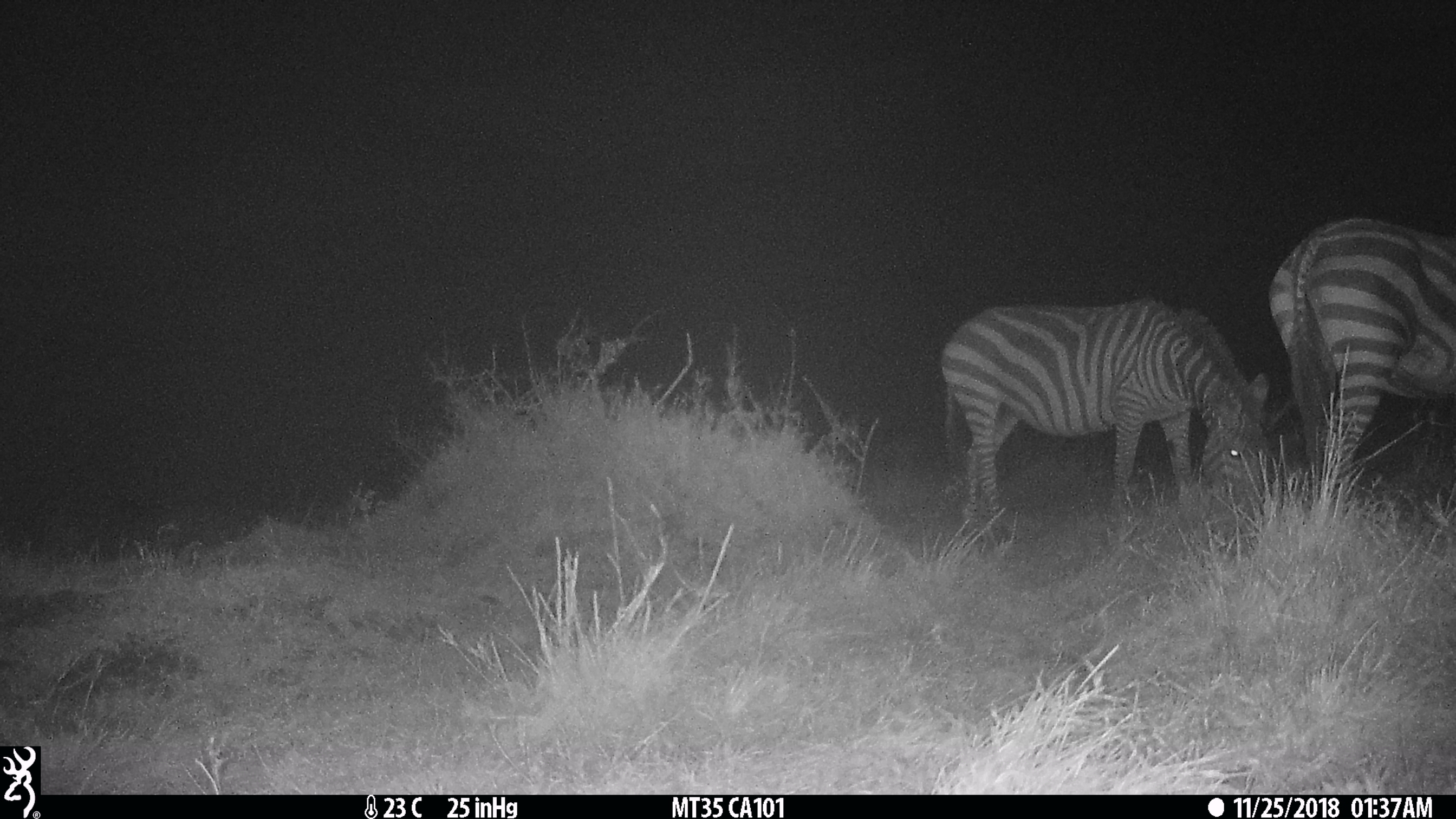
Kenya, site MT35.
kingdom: Animalia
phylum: Chordata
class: Mammalia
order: Perissodactyla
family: Equidae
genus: Equus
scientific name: Equus quagga burchellii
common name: burchell's zebra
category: zebra